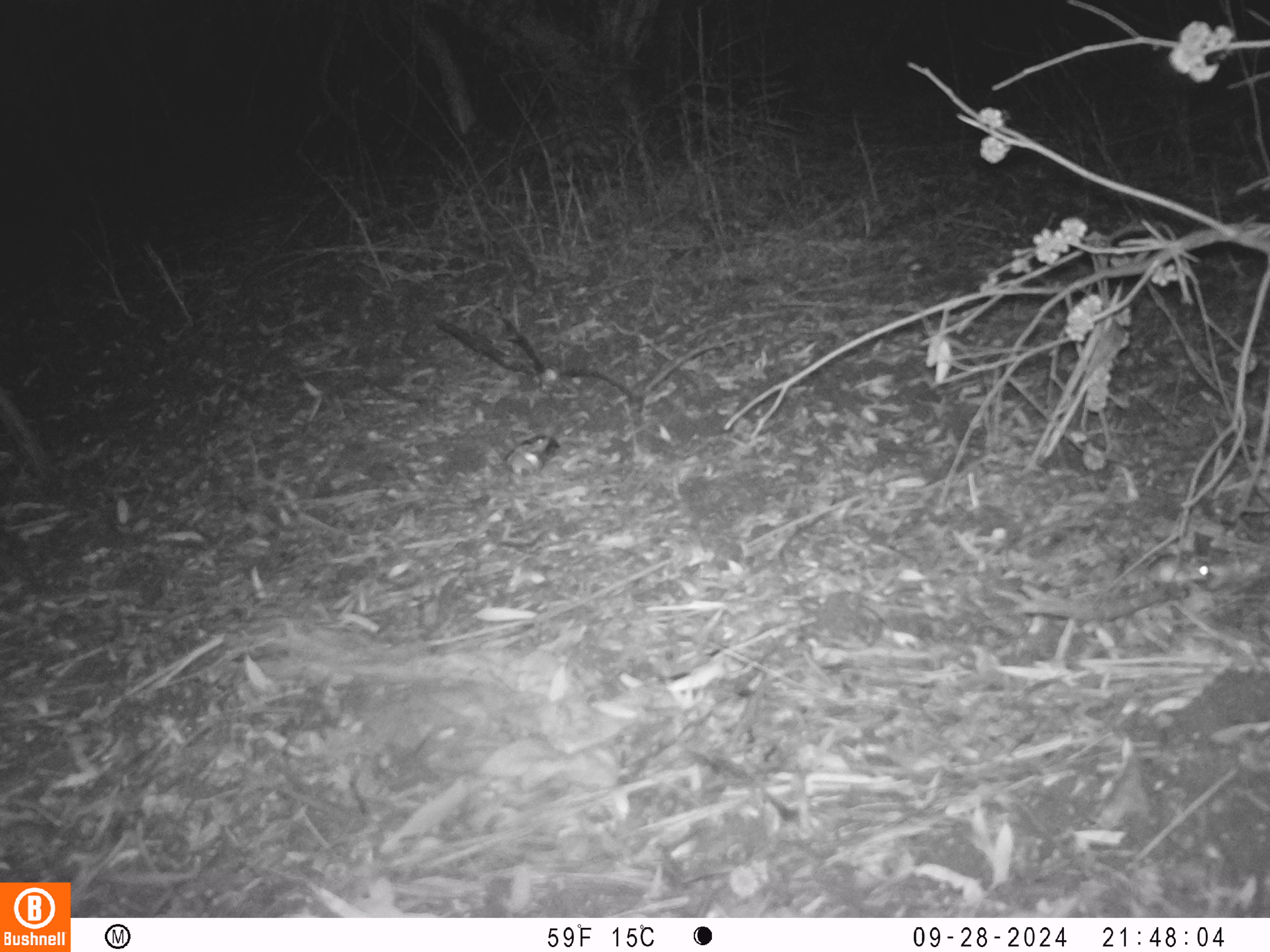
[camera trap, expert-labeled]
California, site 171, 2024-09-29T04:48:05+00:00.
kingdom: Animalia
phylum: Chordata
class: Mammalia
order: Rodentia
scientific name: Rodentia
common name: mouse or rat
Mouse or rat (Rodentia).